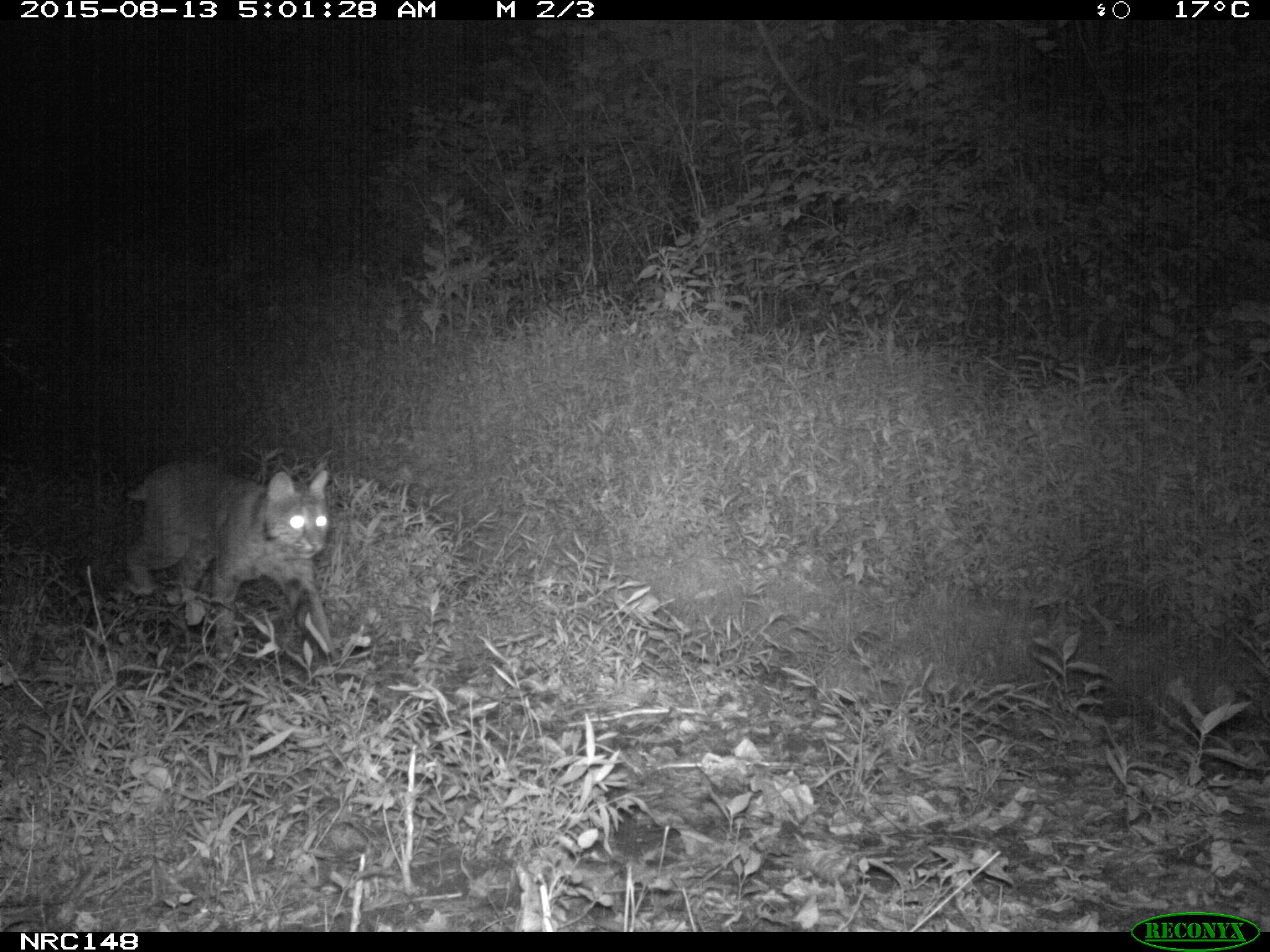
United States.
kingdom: Animalia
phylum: Chordata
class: Mammalia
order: Carnivora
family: Felidae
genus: Lynx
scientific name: Lynx rufus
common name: bobcat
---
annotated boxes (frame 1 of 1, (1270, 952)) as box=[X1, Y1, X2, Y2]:
Bobcat: box=[117, 446, 345, 664]